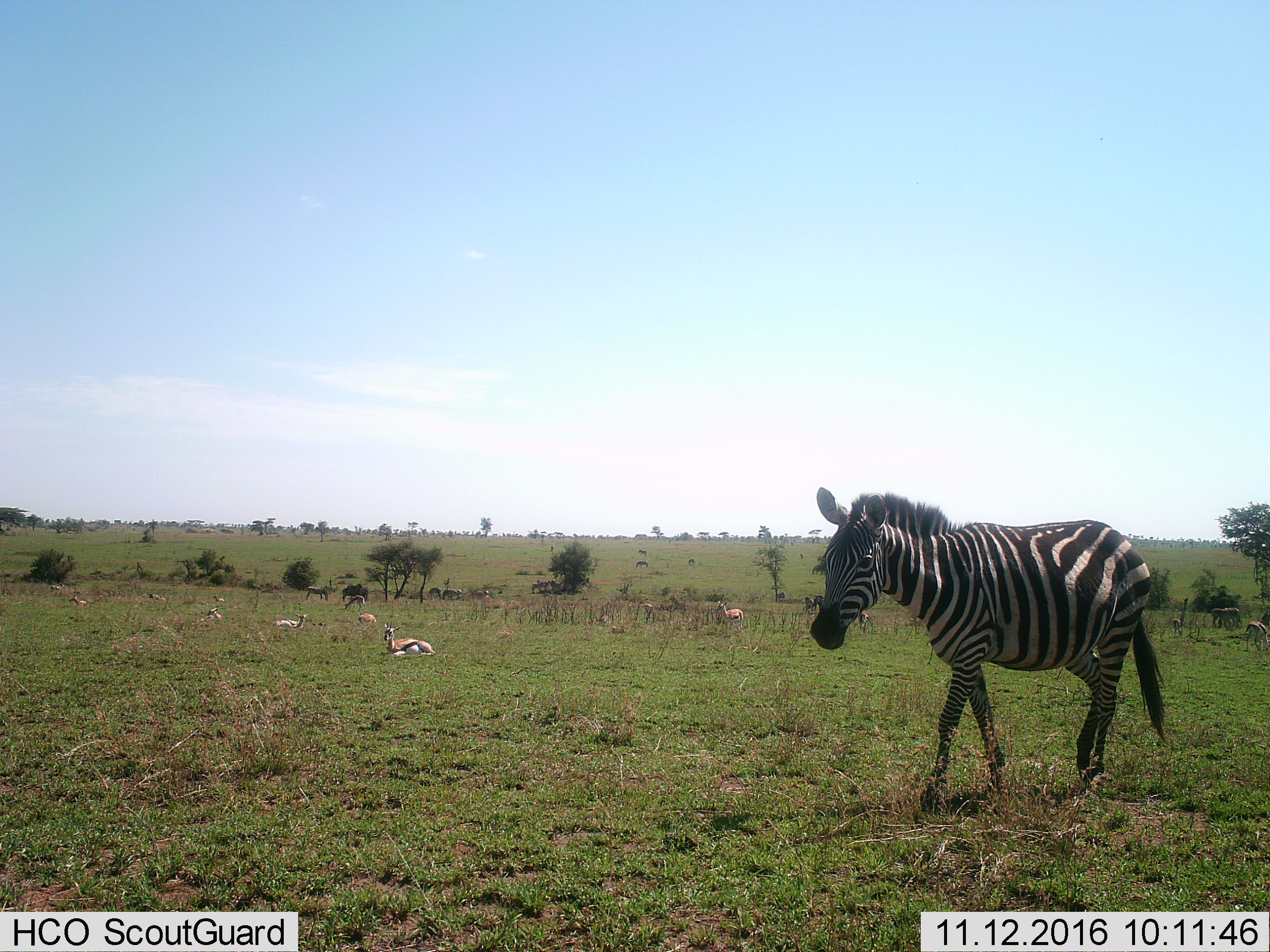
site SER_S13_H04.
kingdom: Animalia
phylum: Chordata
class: Mammalia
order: Artiodactyla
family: Bovidae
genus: Eudorcas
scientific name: Eudorcas thomsonii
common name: thomson's gazelle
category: gazellethomsons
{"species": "gazellethomsons (thomson's gazelle) (Eudorcas thomsonii)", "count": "11-50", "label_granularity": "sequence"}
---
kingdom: Animalia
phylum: Chordata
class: Mammalia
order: Perissodactyla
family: Equidae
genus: Equus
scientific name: Equus quagga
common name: plains zebra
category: zebraplains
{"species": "zebraplains (plains zebra) (Equus quagga)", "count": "1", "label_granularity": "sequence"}